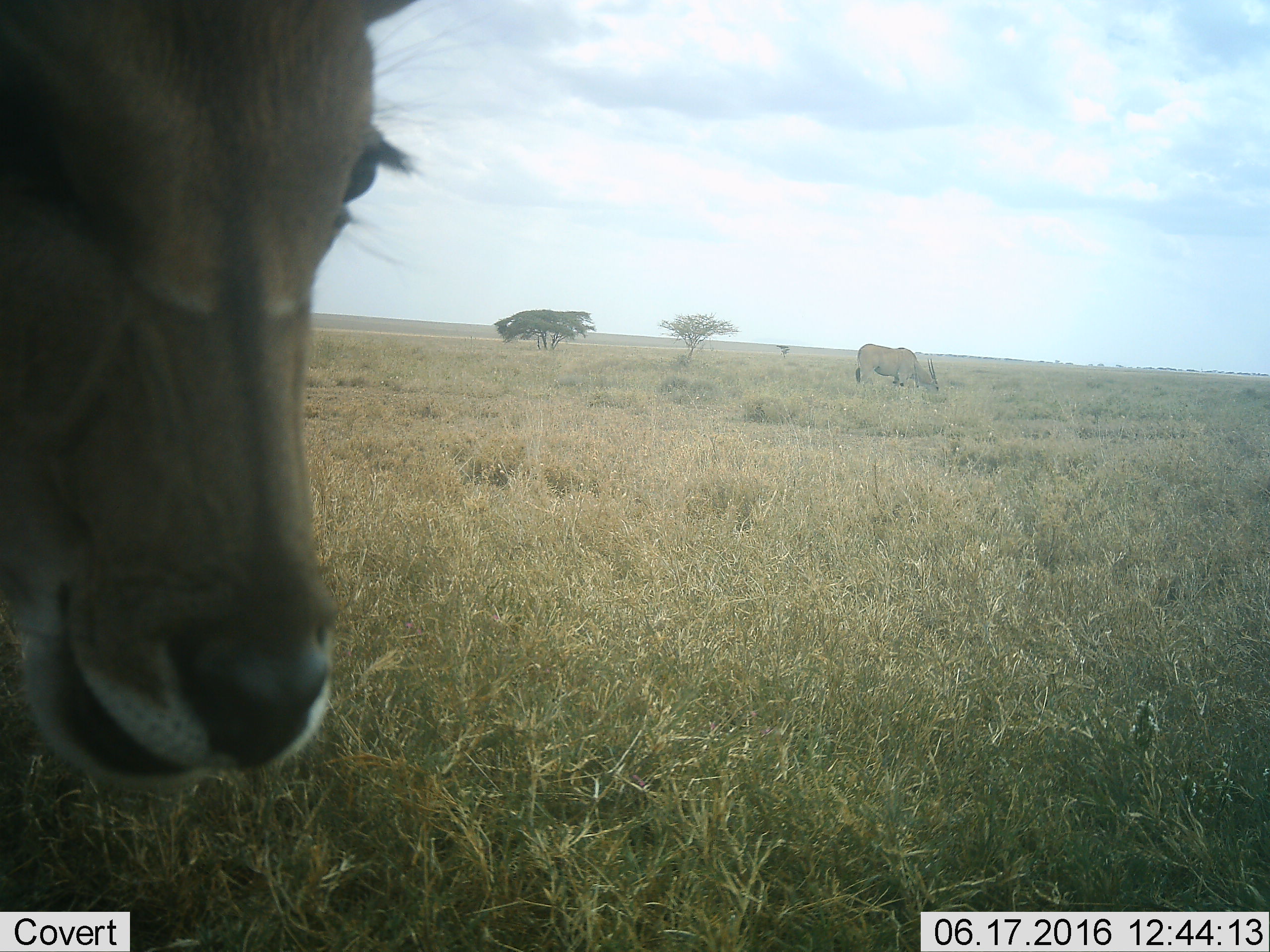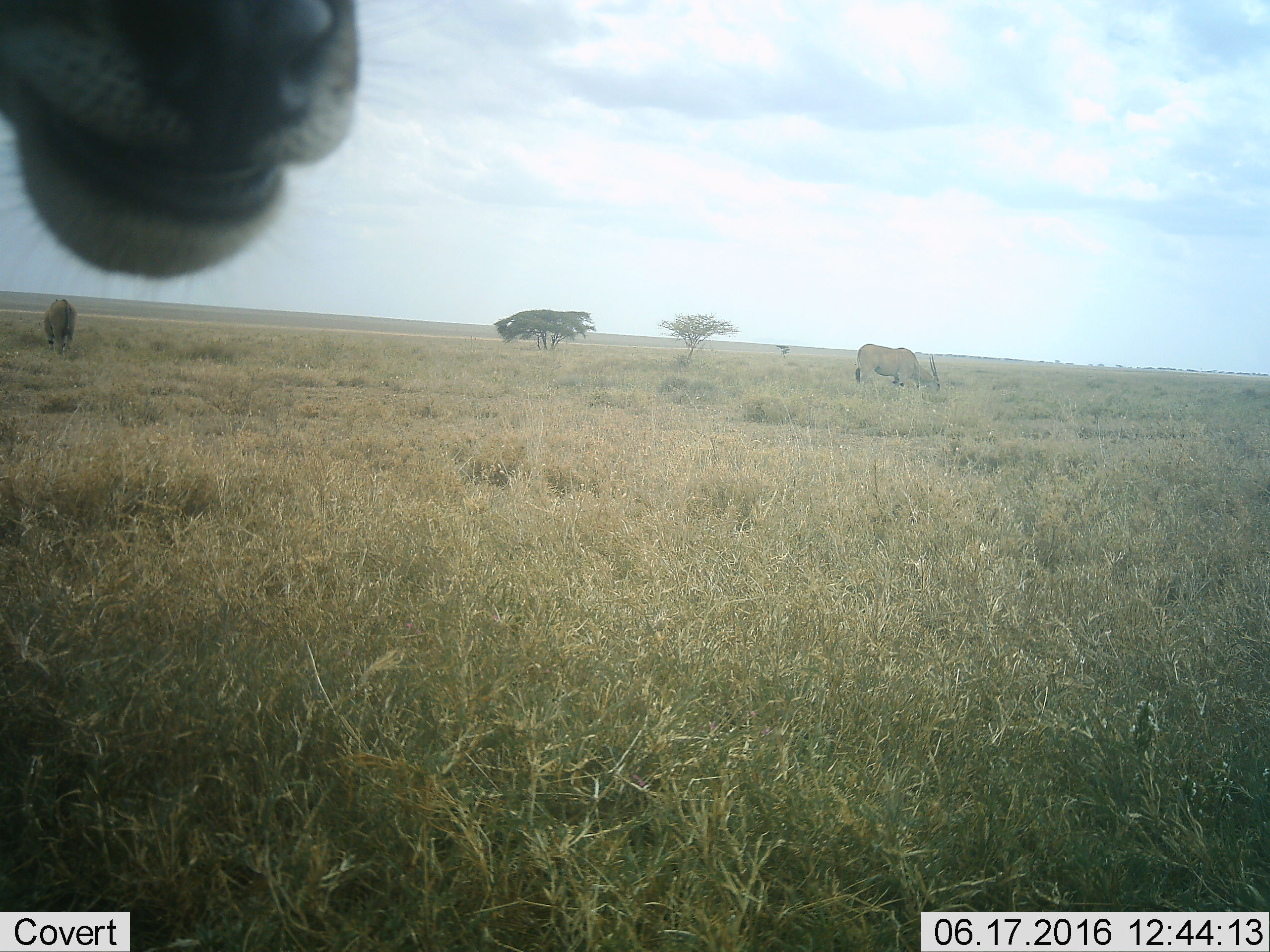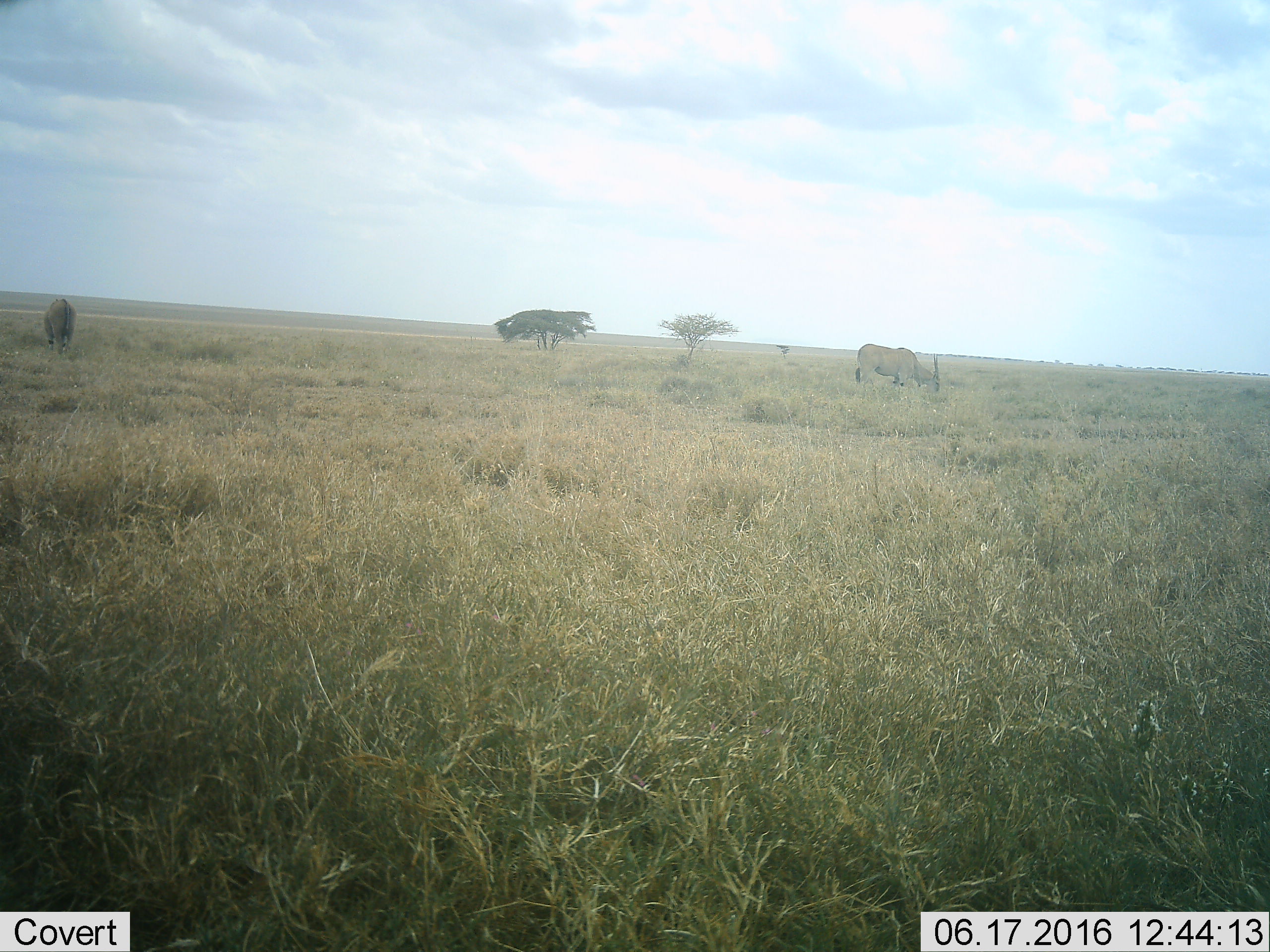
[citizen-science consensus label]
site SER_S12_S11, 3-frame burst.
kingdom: Animalia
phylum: Chordata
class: Mammalia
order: Artiodactyla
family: Bovidae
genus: Tragelaphus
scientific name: Tragelaphus oryx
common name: eland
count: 2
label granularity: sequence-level